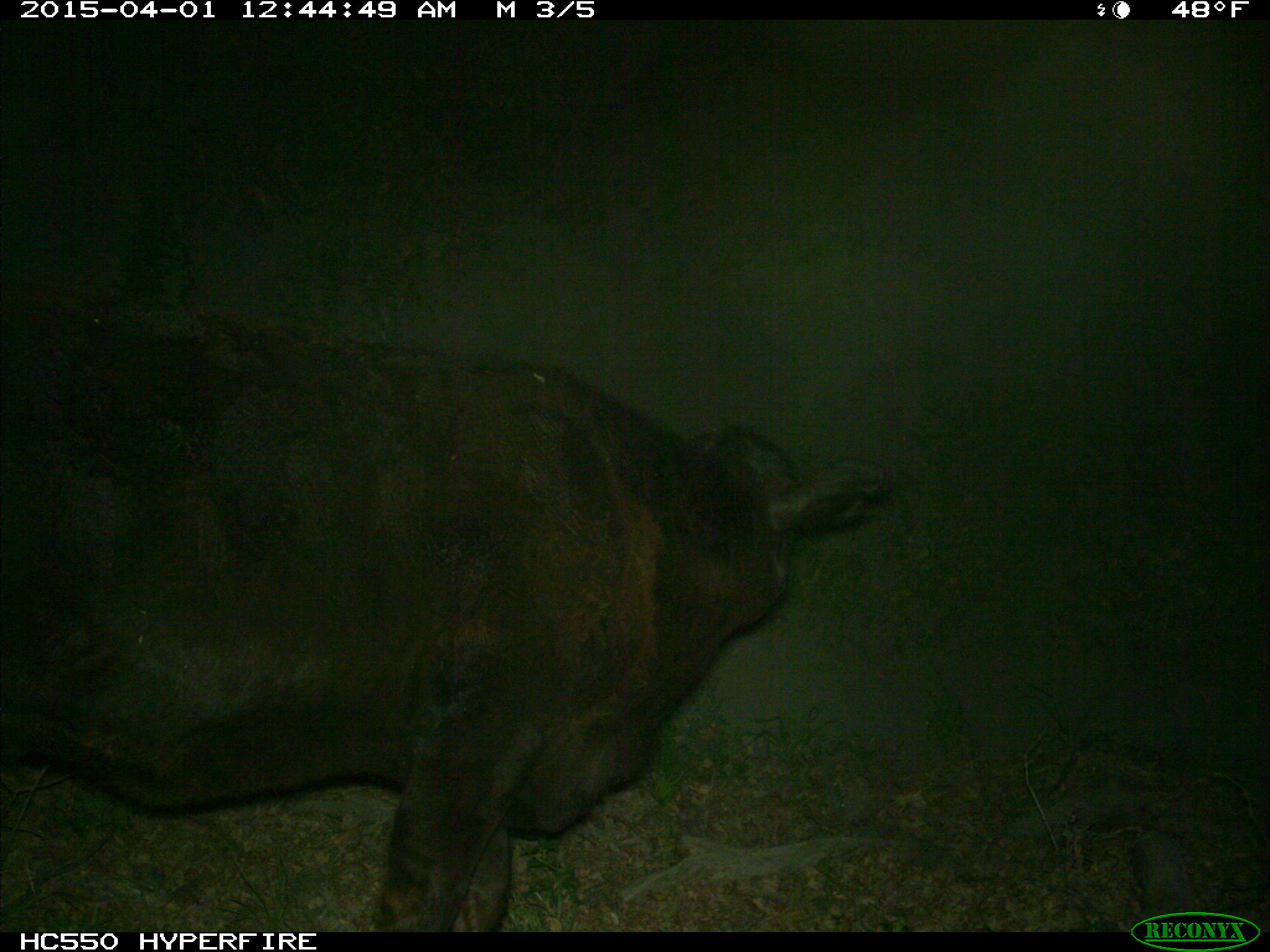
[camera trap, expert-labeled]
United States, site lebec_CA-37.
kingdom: Animalia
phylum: Chordata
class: Mammalia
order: Artiodactyla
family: Bovidae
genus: Bos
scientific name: Bos taurus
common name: domestic cow